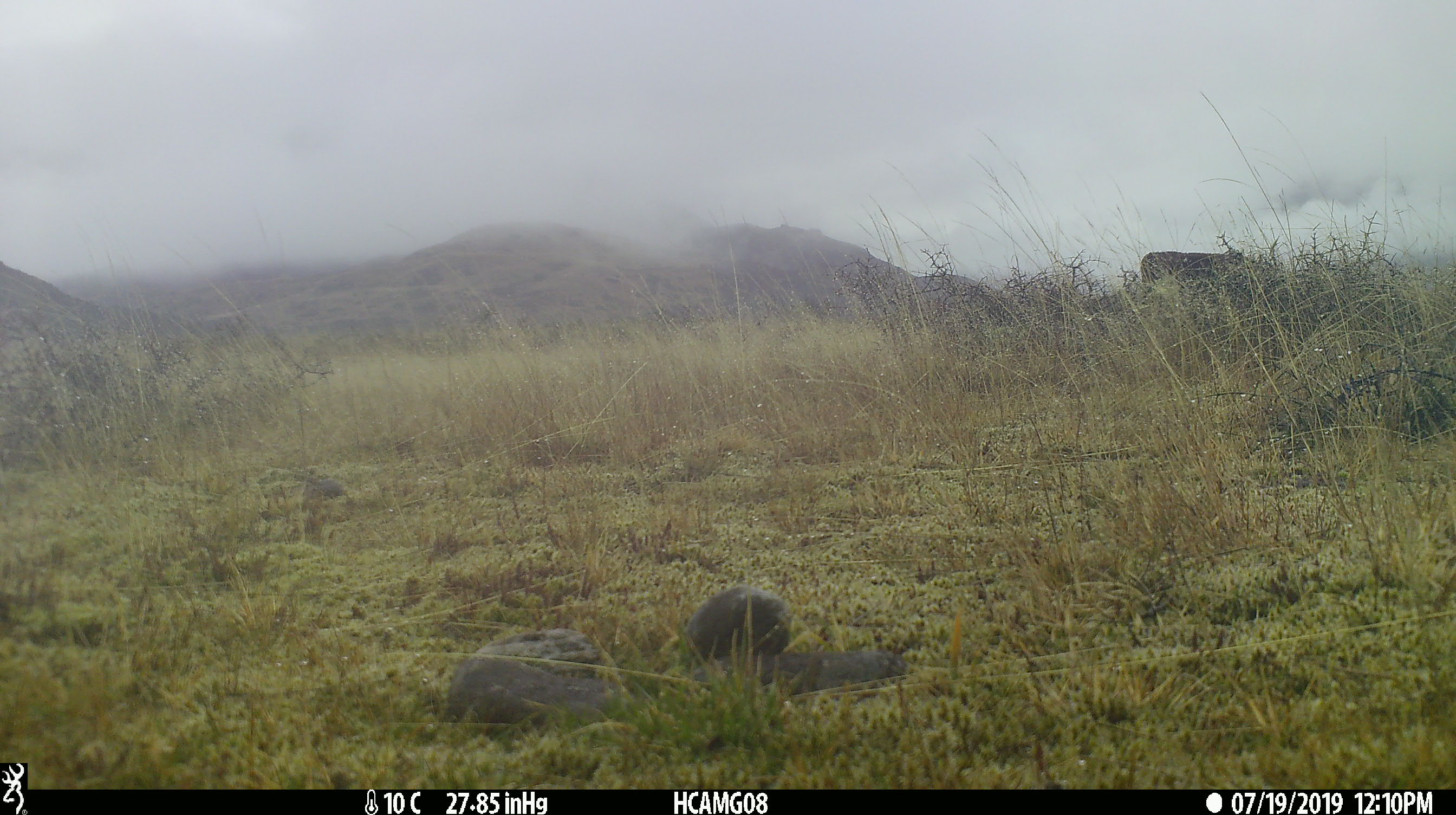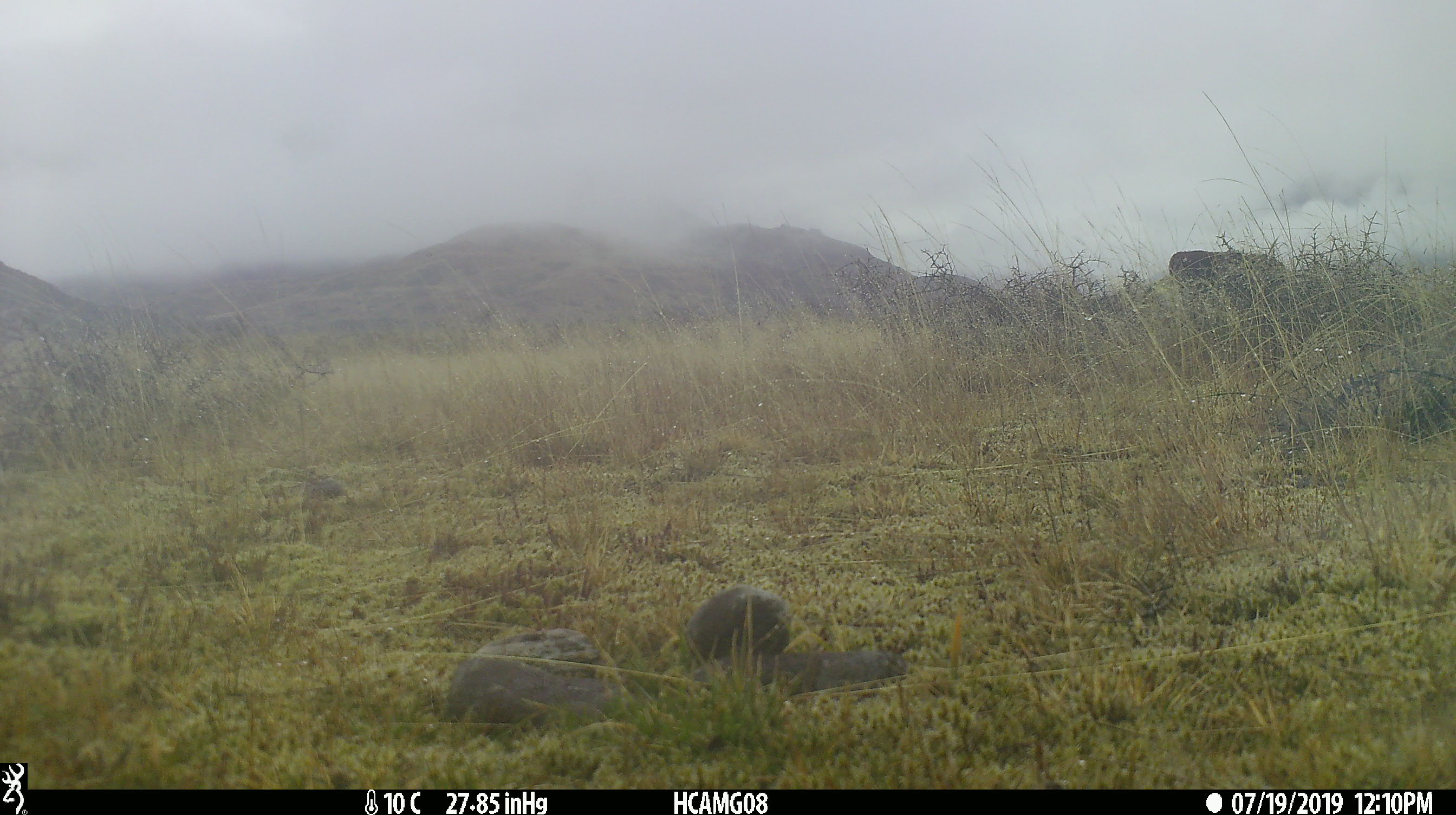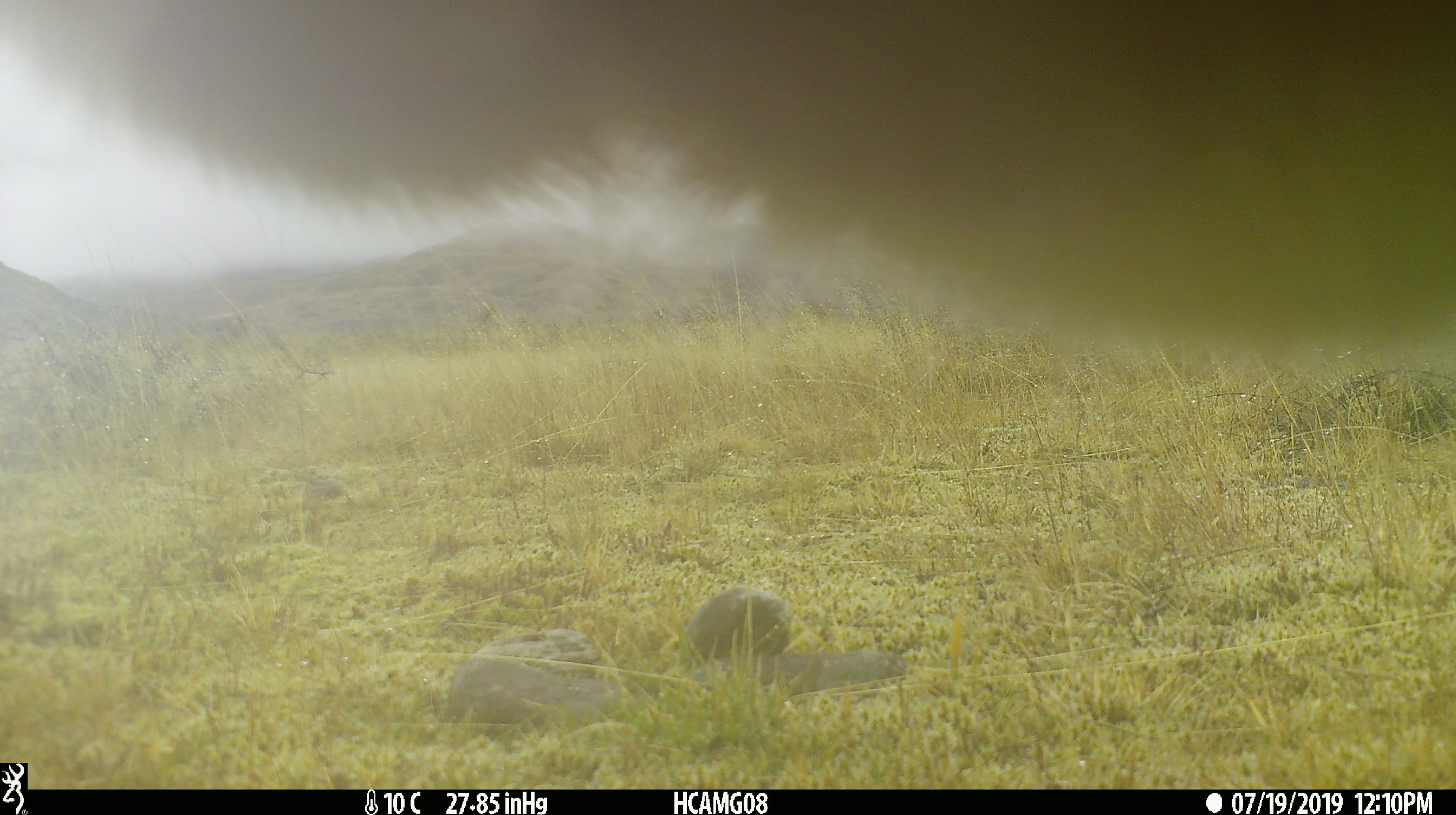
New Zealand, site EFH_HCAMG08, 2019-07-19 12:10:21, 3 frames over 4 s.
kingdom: Animalia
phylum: Chordata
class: Mammalia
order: Artiodactyla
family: Bovidae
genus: Bos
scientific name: Bos taurus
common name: domestic cow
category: cow